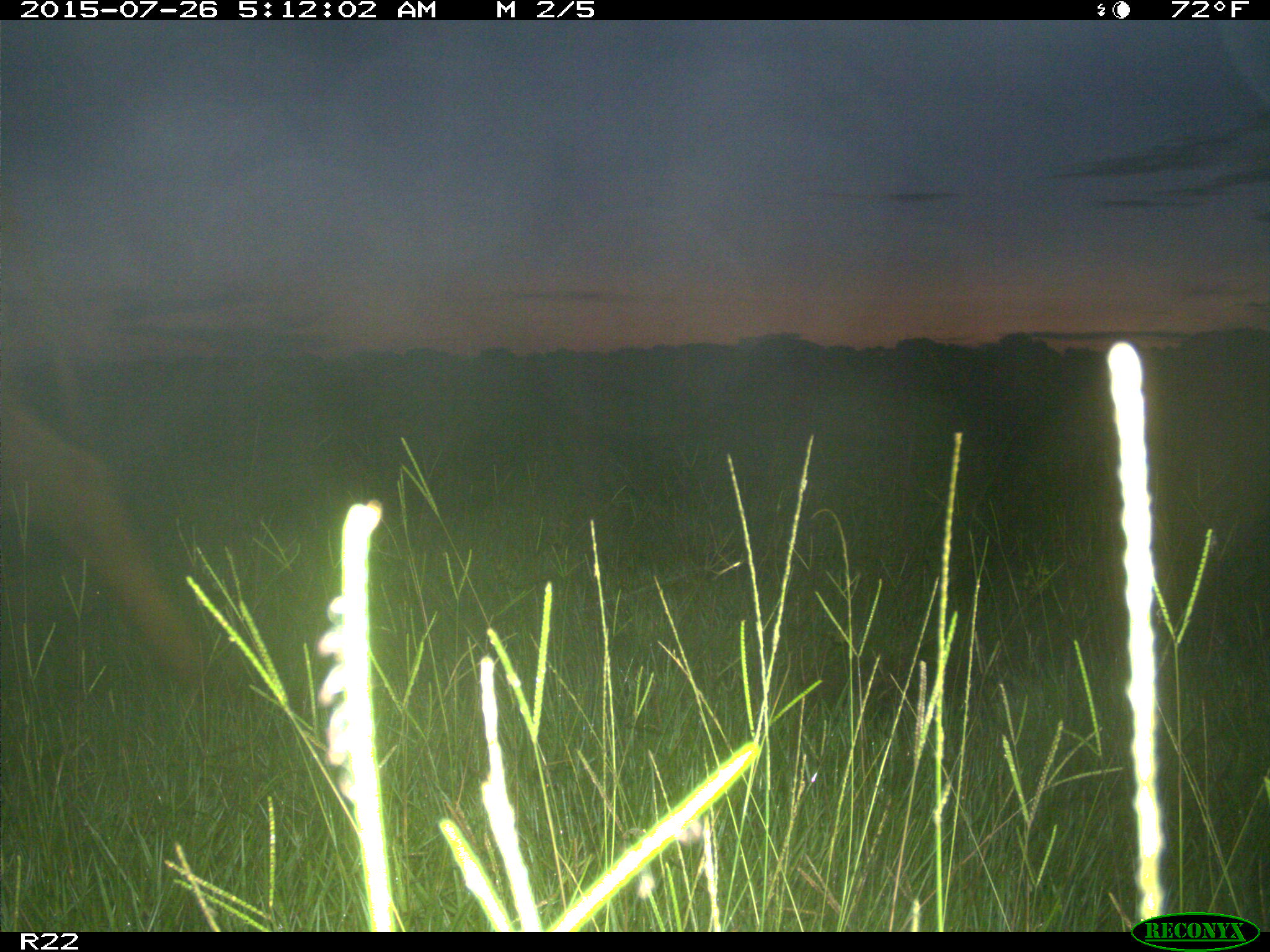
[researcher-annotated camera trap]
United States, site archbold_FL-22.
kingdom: Animalia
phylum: Chordata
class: Mammalia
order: Artiodactyla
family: Bovidae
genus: Bos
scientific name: Bos taurus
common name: domestic cow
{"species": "Bos taurus (domestic cow)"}